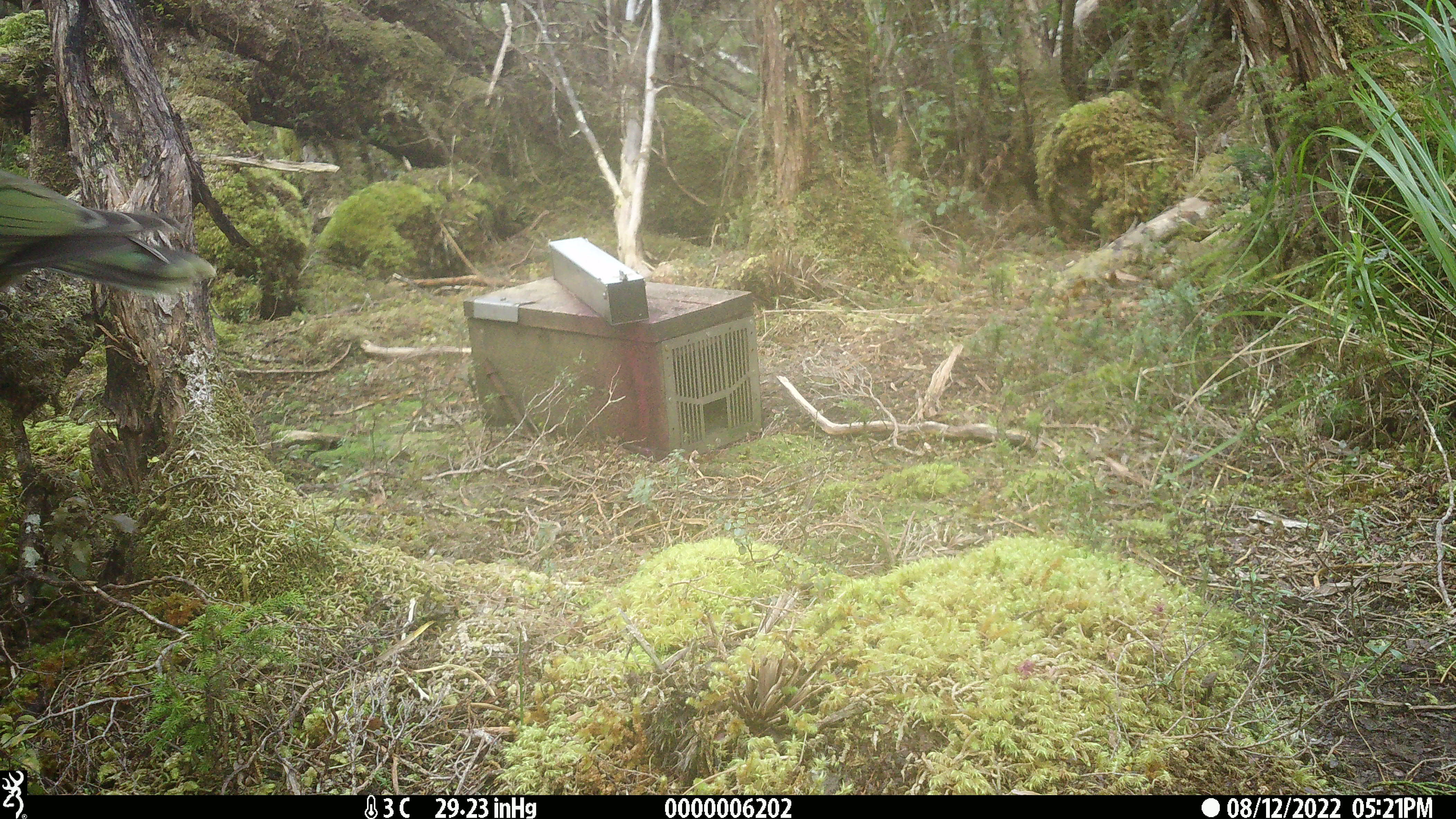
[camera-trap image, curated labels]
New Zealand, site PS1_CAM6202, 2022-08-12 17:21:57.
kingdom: Animalia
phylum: Chordata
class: Aves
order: Psittaciformes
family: Strigopidae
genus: Nestor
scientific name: Nestor notabilis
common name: kea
Kea (Nestor notabilis).